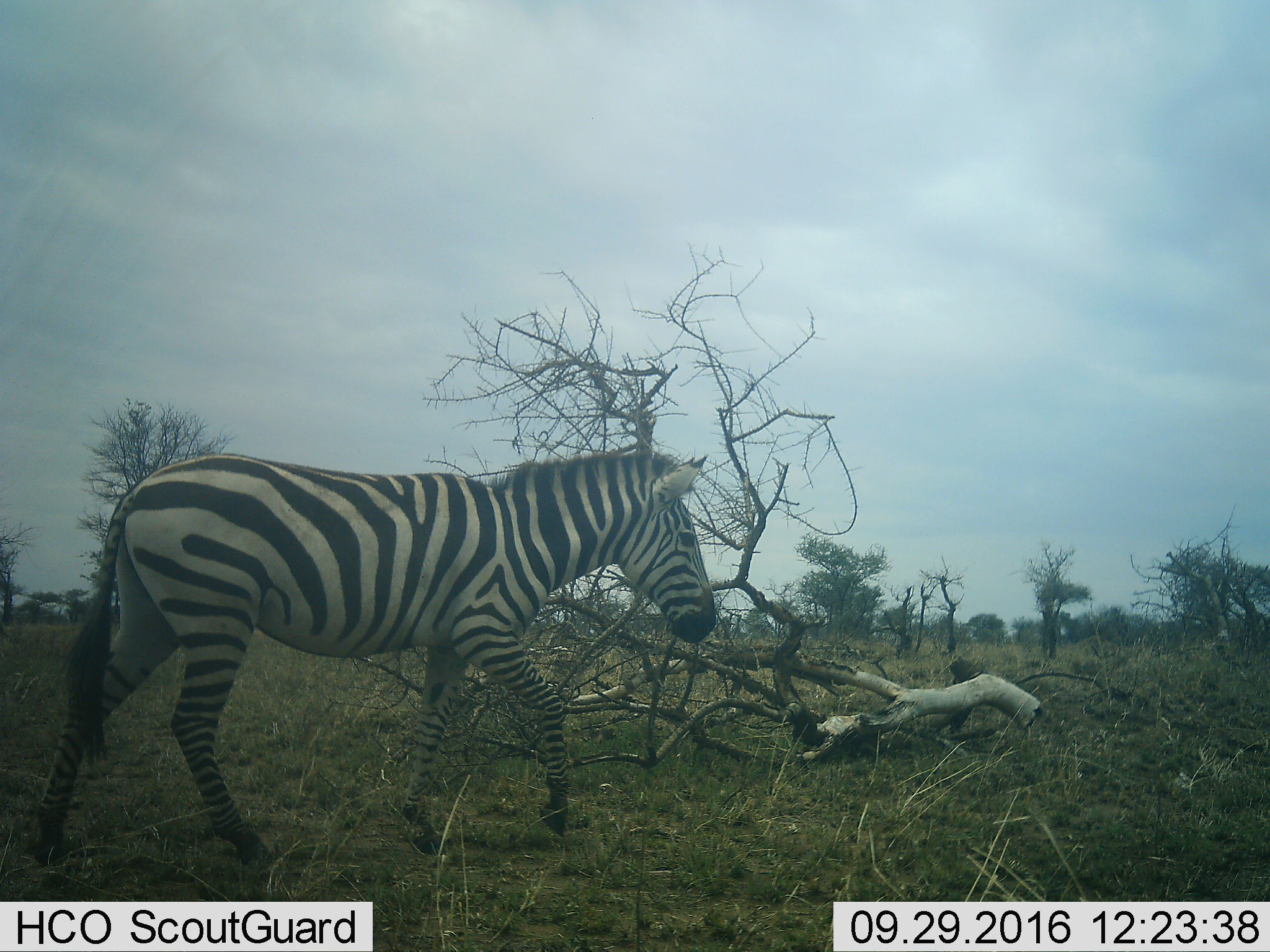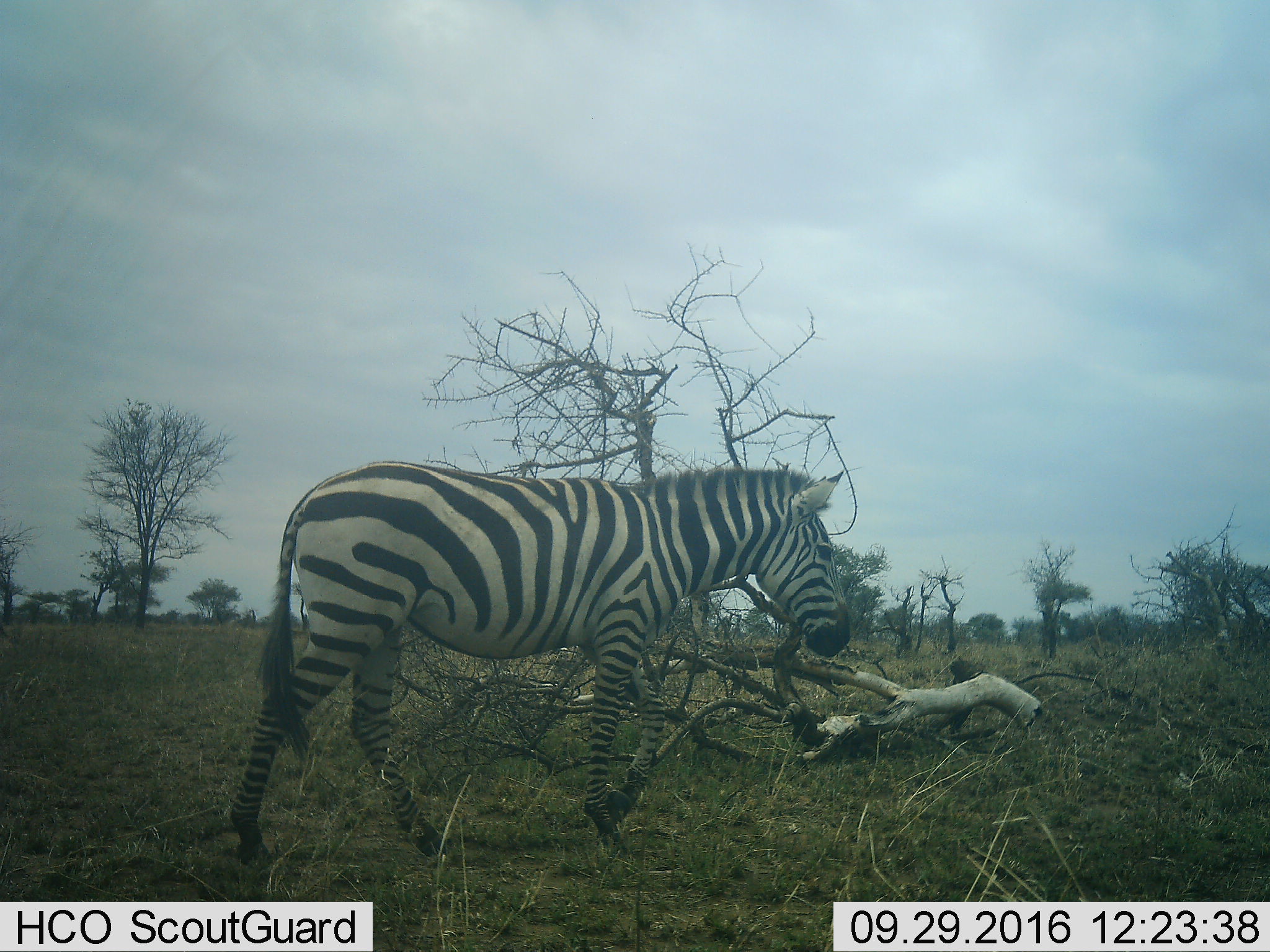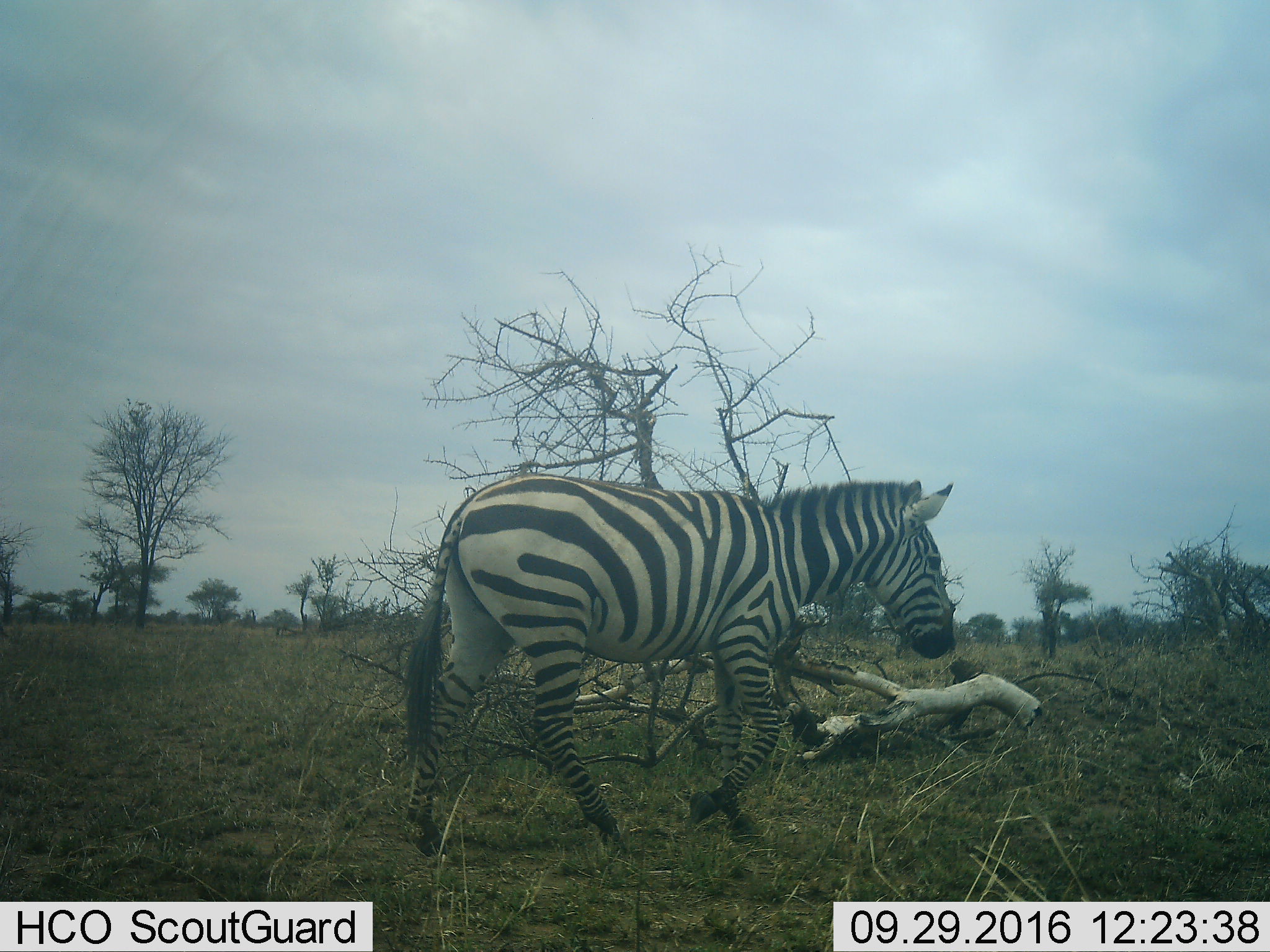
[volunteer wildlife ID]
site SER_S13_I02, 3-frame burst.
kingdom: Animalia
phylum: Chordata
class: Mammalia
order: Perissodactyla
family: Equidae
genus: Equus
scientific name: Equus quagga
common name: plains zebra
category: zebraplains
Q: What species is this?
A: Zebraplains (plains zebra) (Equus quagga).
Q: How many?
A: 1.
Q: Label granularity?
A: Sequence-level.